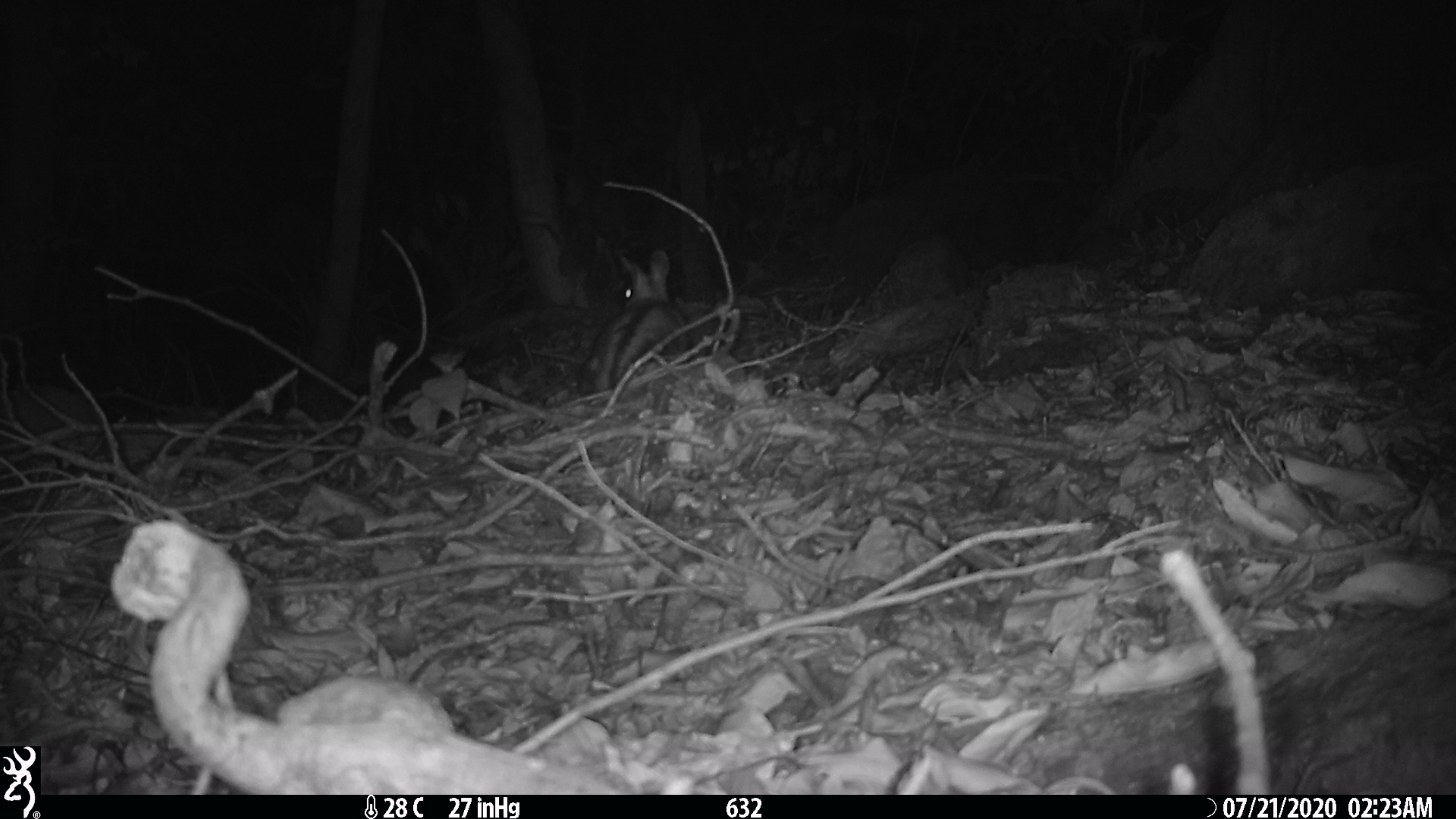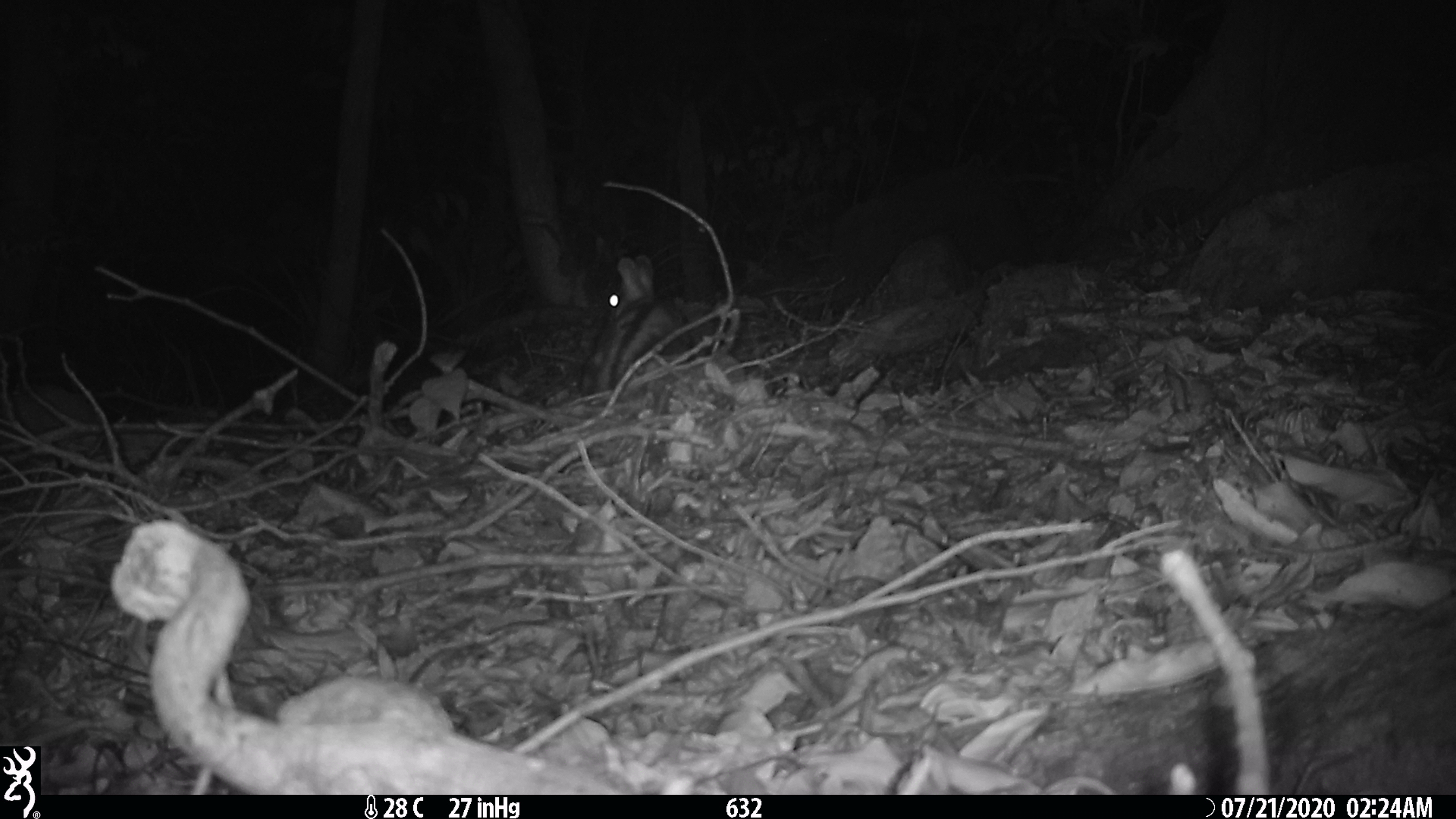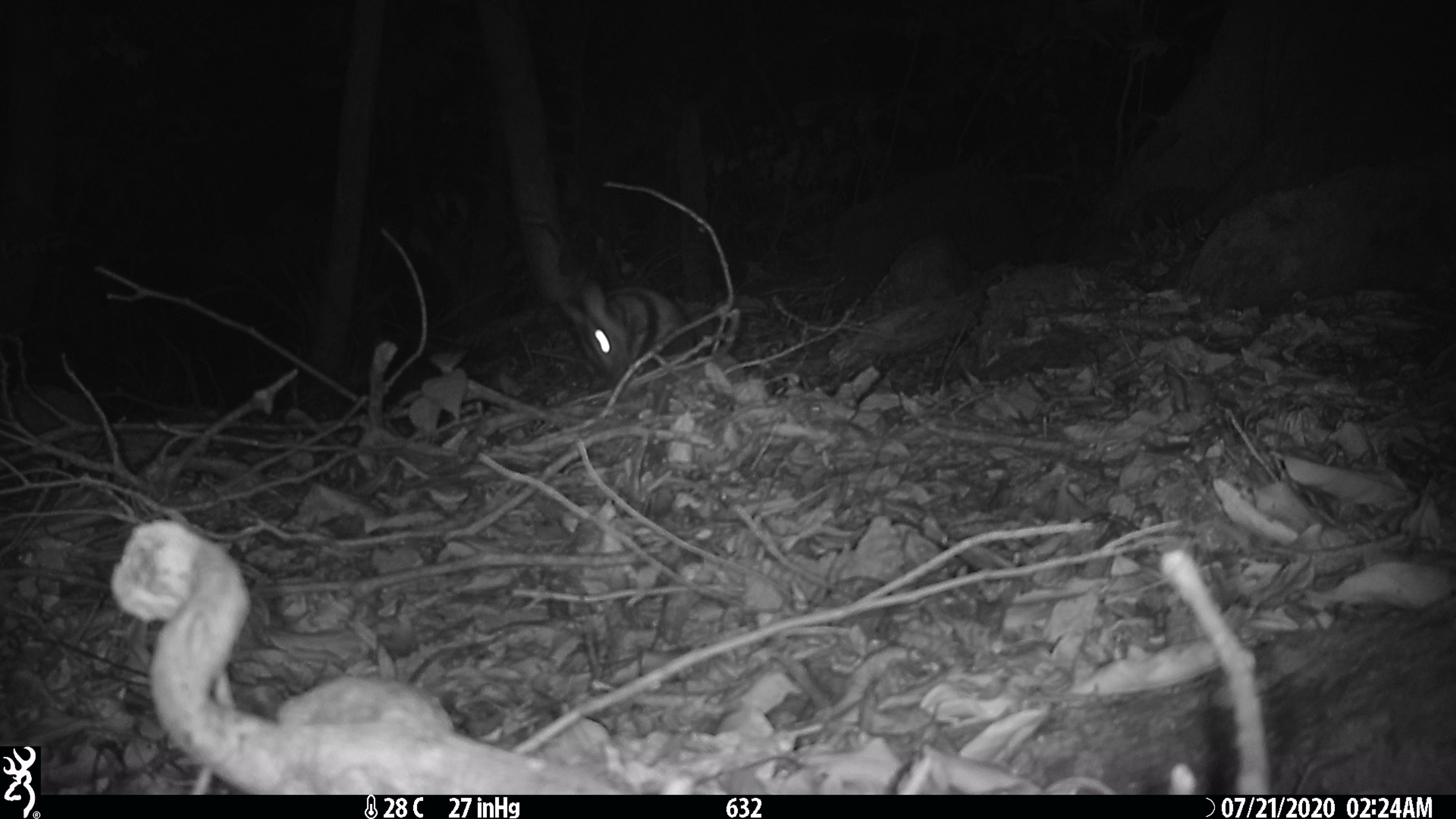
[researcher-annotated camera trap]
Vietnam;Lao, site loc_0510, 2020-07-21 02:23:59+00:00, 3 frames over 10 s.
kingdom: Animalia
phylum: Chordata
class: Mammalia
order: Lagomorpha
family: Leporidae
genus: Nesolagus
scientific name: Nesolagus timminsi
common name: annamite striped rabbit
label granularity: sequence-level